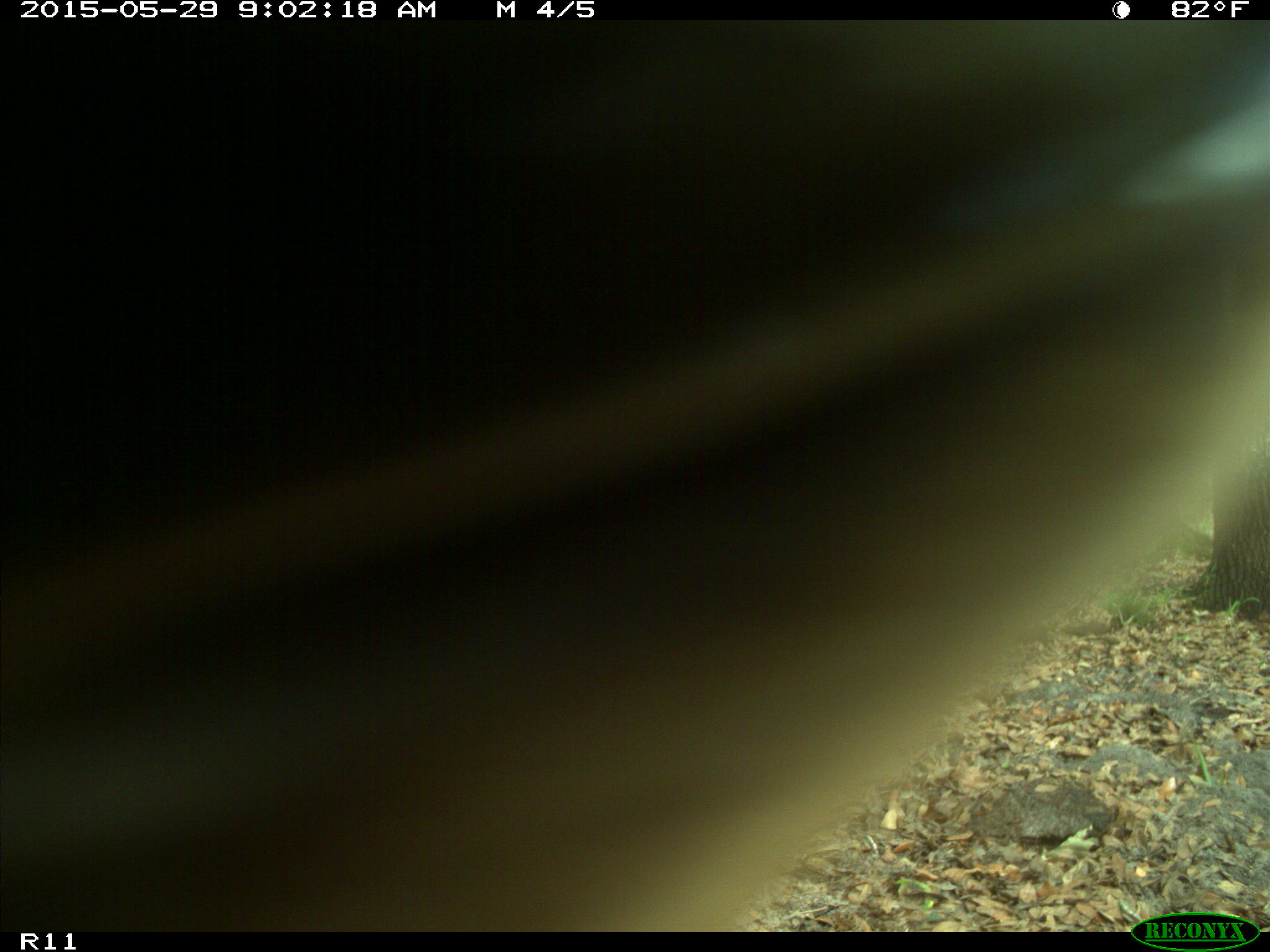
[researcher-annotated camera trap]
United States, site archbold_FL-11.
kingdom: Animalia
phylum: Chordata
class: Mammalia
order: Artiodactyla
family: Bovidae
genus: Bos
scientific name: Bos taurus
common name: domestic cow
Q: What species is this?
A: Bos taurus (domestic cow).